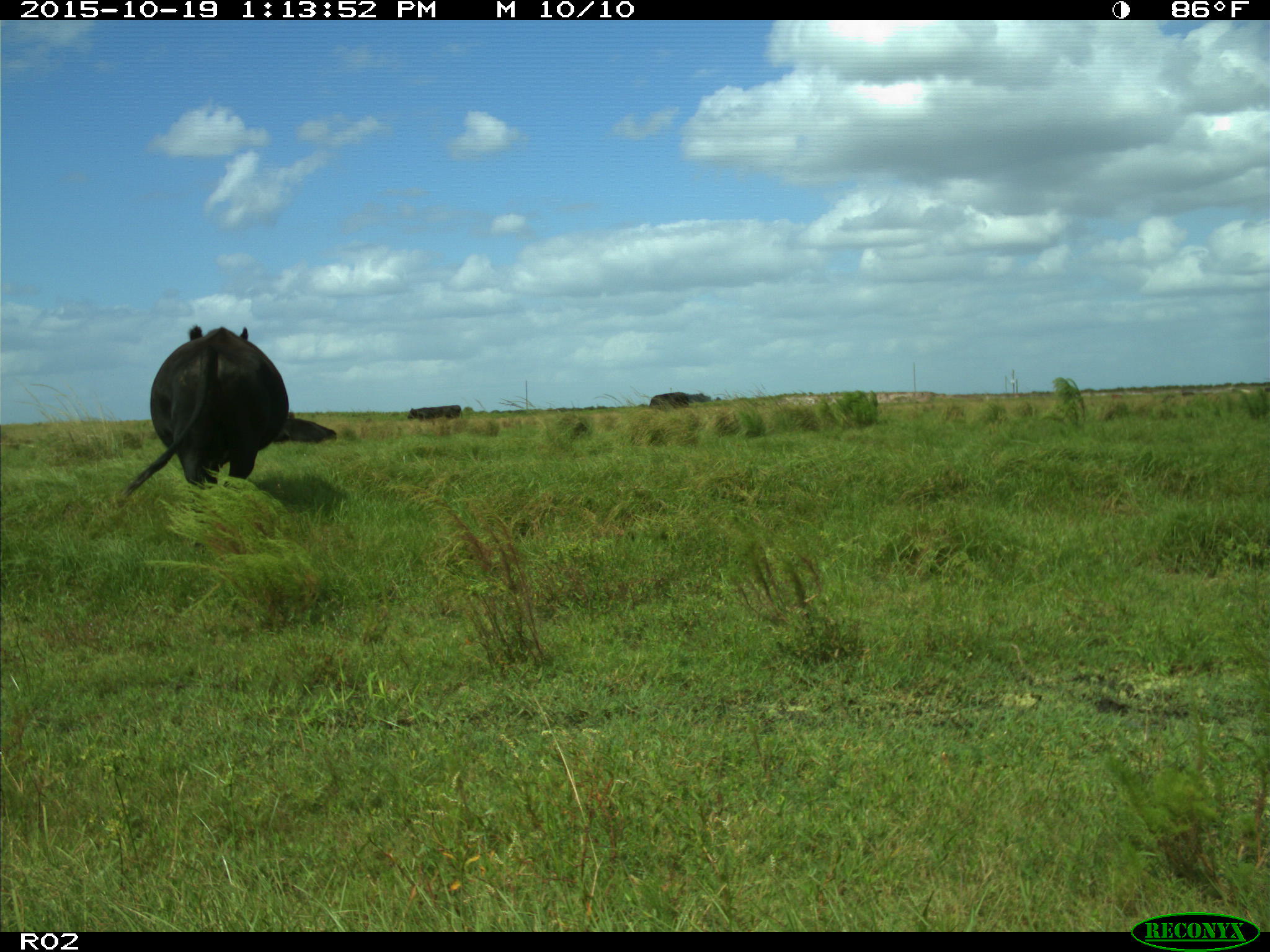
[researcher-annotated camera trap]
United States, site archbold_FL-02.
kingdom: Animalia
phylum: Chordata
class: Mammalia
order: Artiodactyla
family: Bovidae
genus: Bos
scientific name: Bos taurus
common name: domestic cow